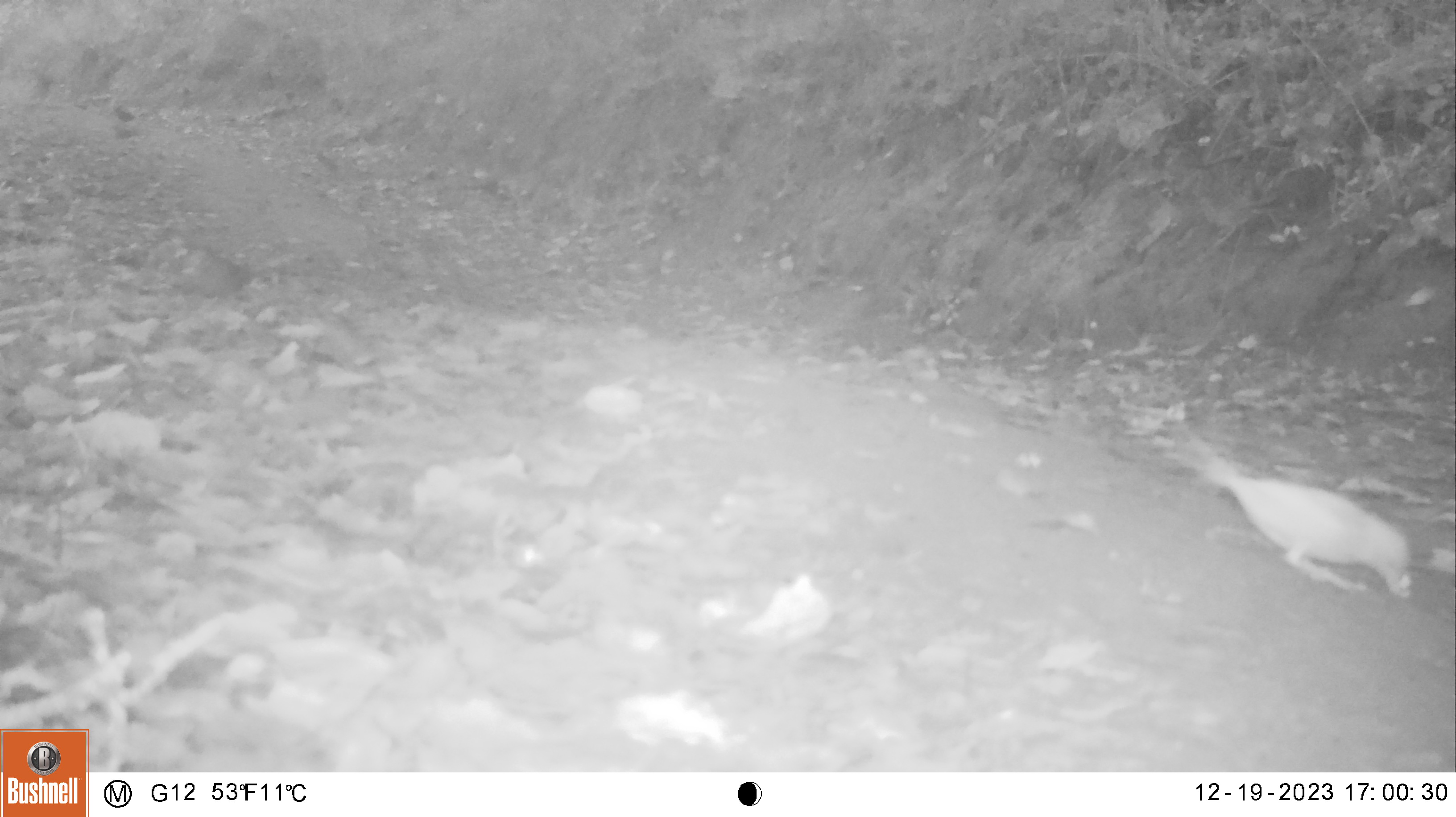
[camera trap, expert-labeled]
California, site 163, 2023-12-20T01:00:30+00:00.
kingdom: Animalia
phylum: Chordata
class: Aves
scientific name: Aves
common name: bird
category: unknown bird